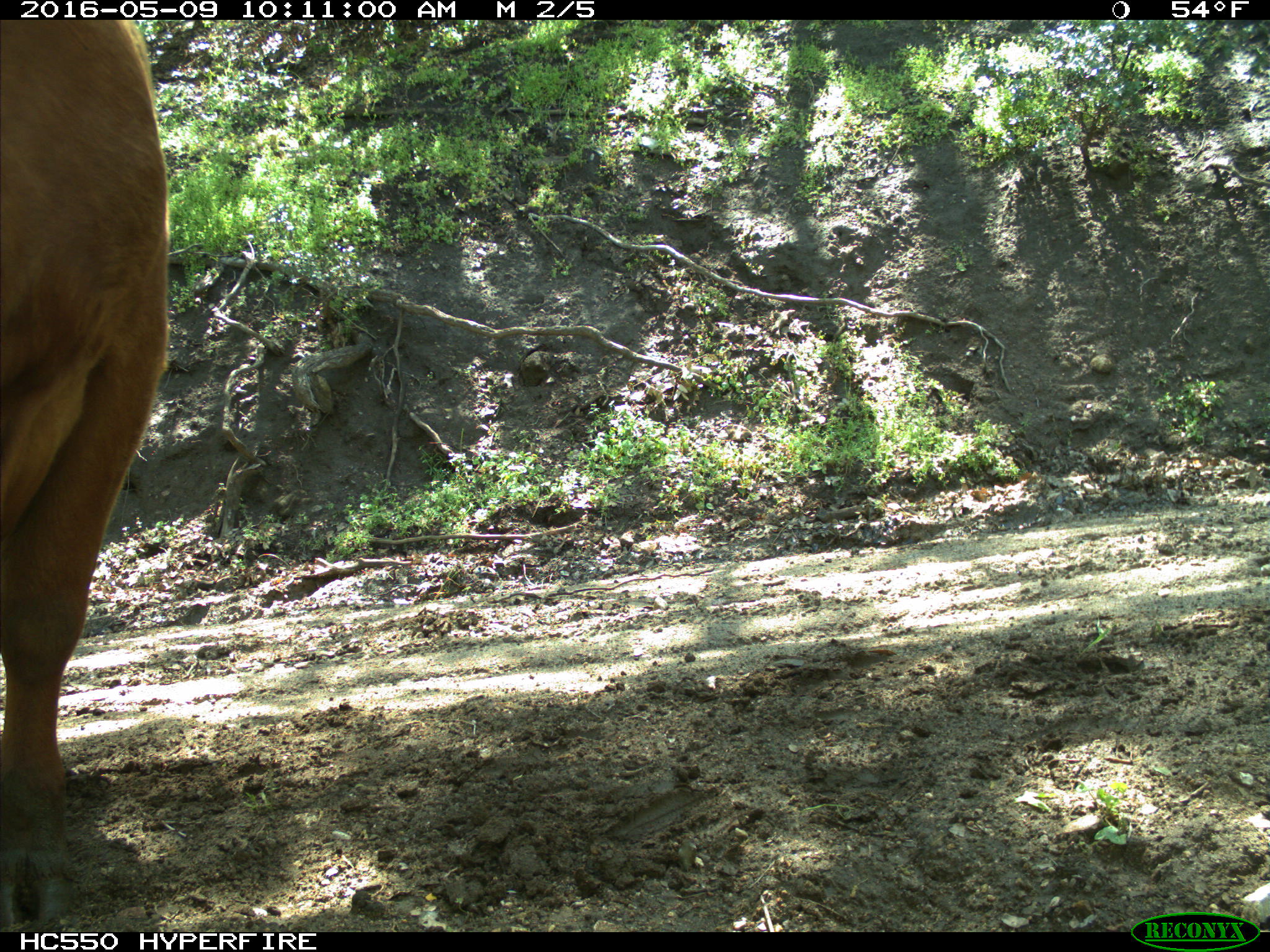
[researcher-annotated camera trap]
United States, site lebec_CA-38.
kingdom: Animalia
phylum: Chordata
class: Mammalia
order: Artiodactyla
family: Bovidae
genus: Bos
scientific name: Bos taurus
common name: domestic cow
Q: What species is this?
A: Bos taurus (domestic cow).